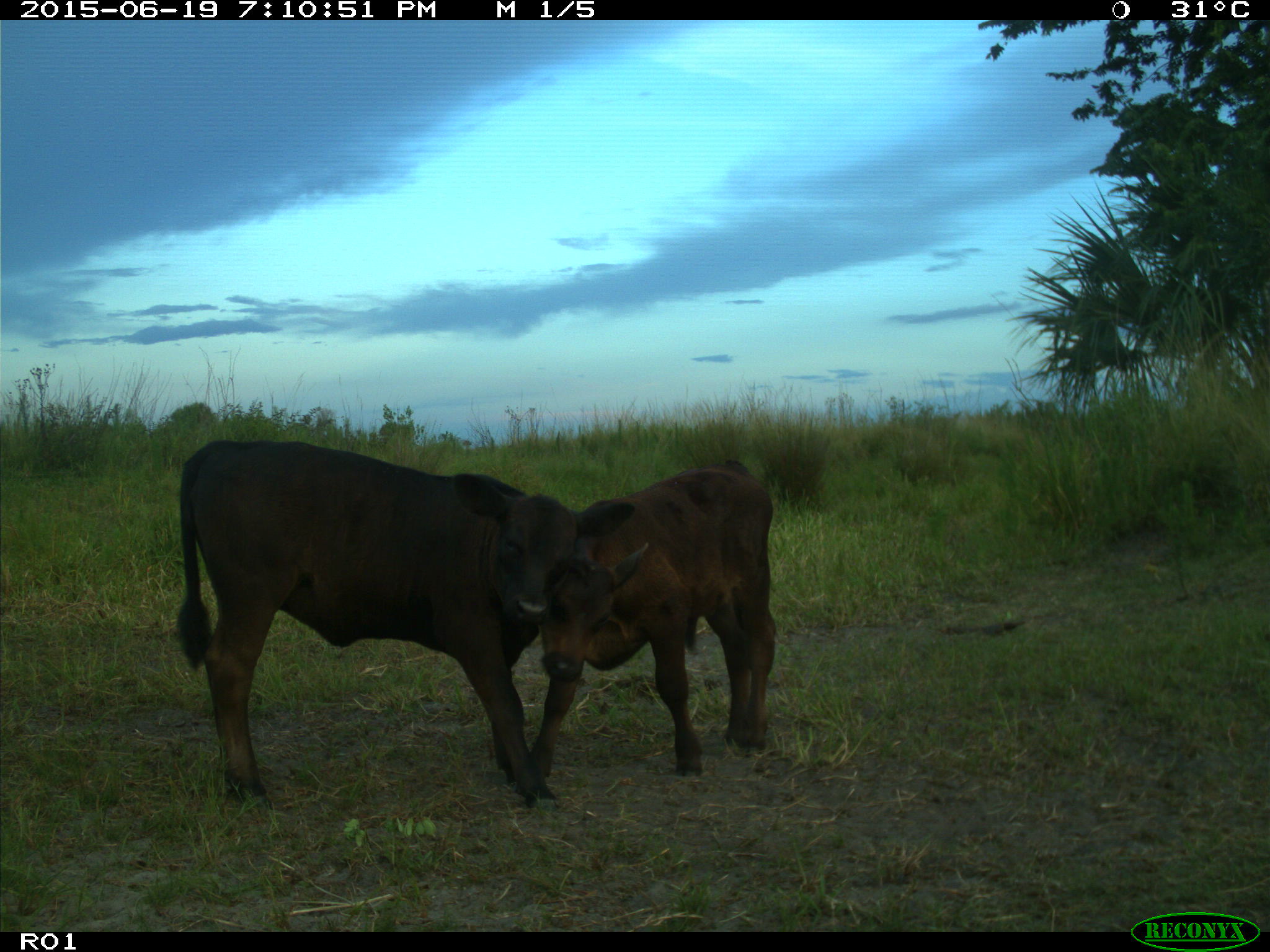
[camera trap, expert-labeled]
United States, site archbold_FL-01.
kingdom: Animalia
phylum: Chordata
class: Mammalia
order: Artiodactyla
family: Bovidae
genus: Bos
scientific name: Bos taurus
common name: domestic cow